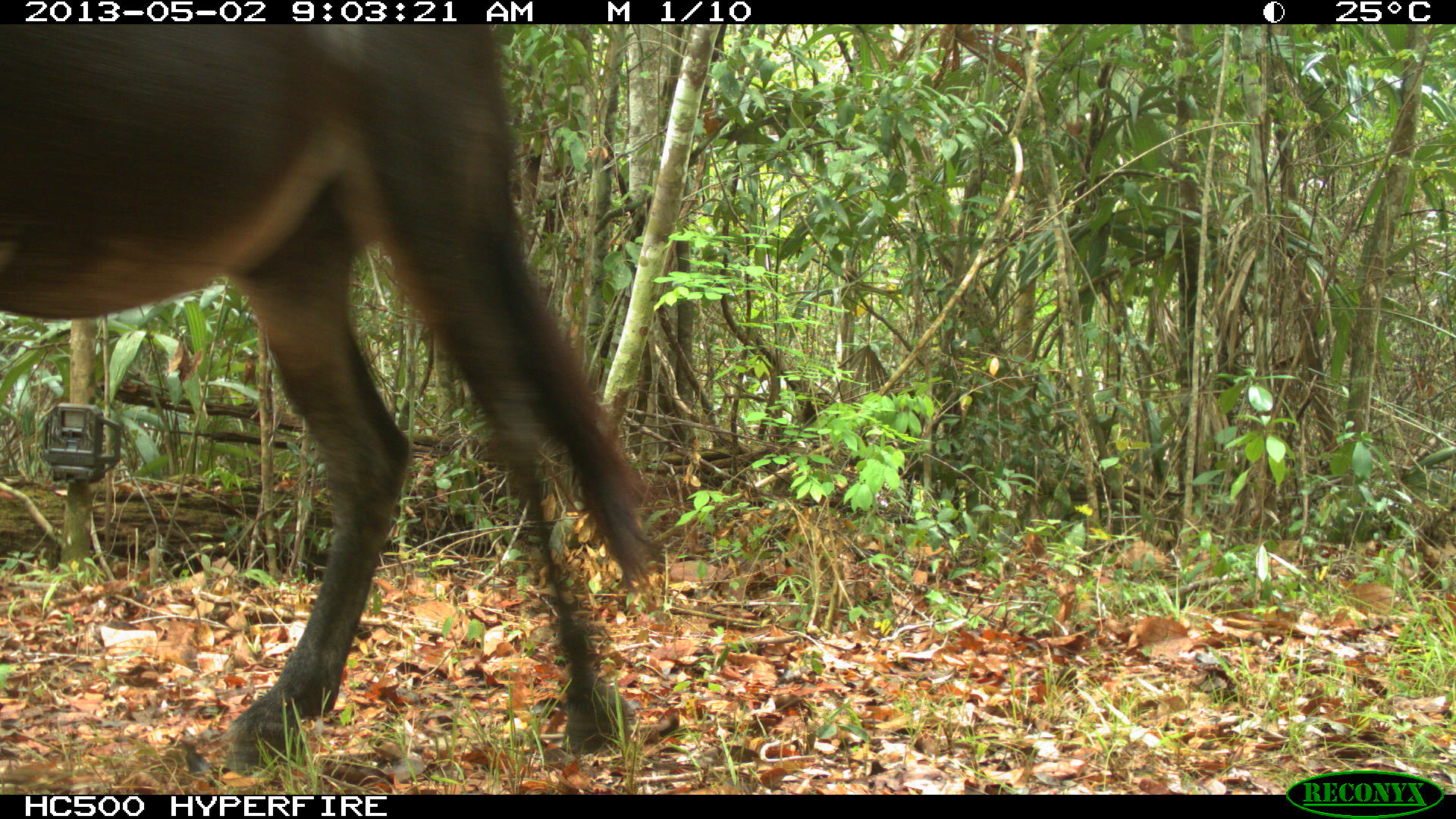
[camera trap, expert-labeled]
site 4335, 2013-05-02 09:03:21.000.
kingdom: Animalia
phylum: Chordata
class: Mammalia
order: Perissodactyla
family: Equidae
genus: Equus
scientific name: Equus ferus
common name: wild horse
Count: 14.